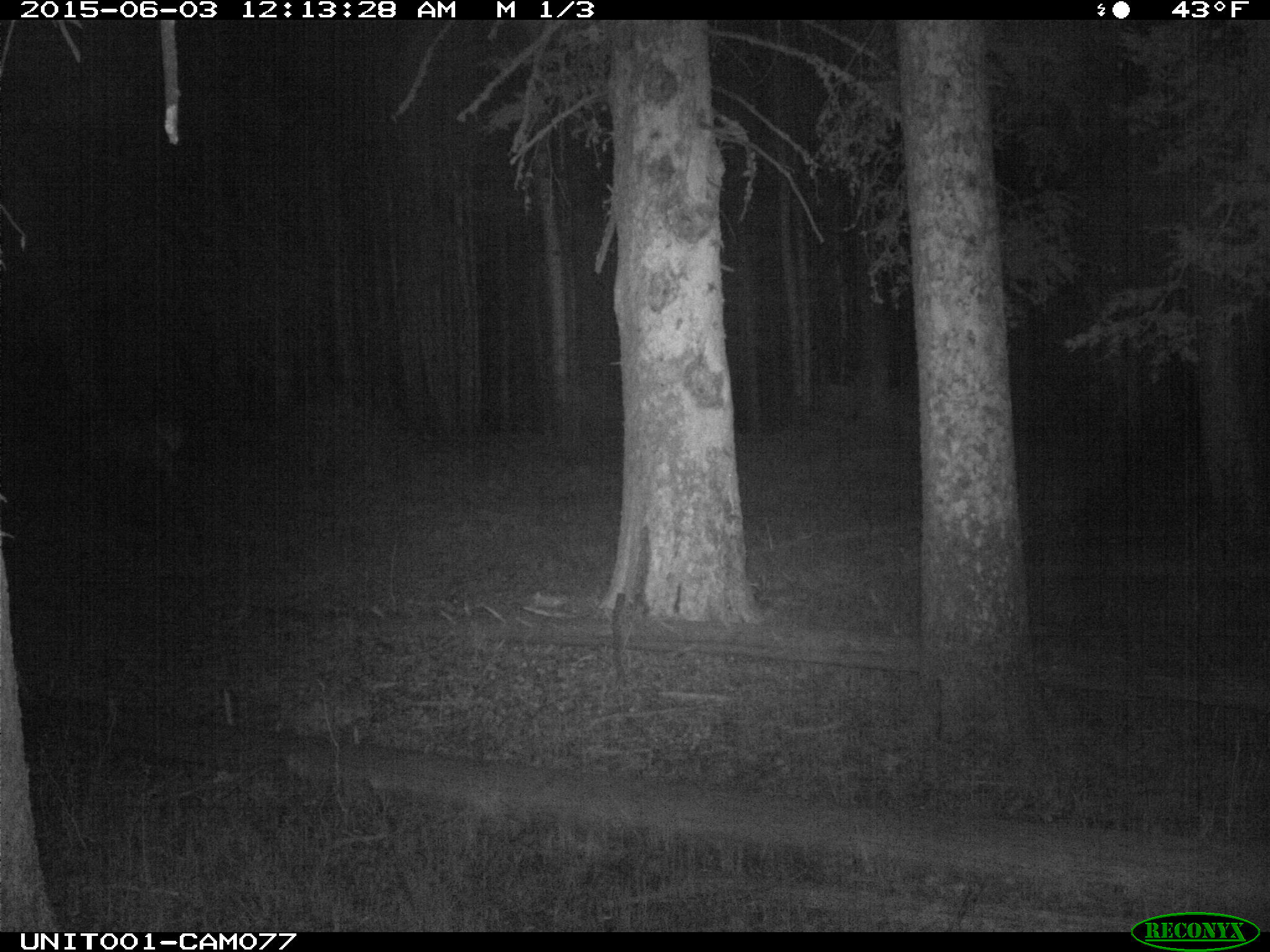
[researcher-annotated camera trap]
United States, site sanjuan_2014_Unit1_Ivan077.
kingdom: Animalia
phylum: Chordata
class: Mammalia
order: Artiodactyla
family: Cervidae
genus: Cervus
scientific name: Cervus elaphus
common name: red deer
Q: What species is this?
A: Cervus elaphus (red deer).